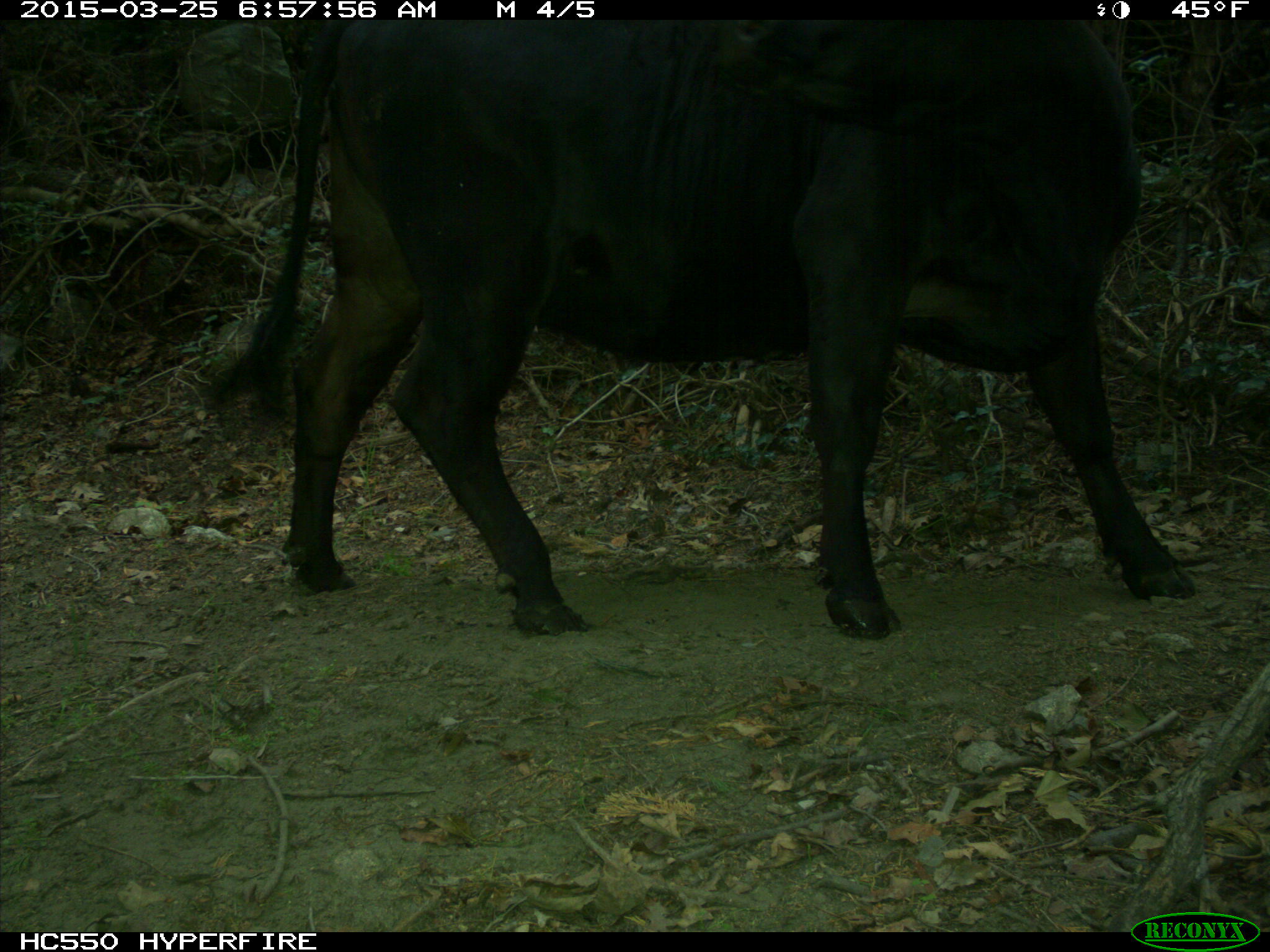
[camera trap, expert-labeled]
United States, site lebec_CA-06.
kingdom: Animalia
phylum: Chordata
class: Mammalia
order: Artiodactyla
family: Bovidae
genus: Bos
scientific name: Bos taurus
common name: domestic cow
Bos taurus (domestic cow).